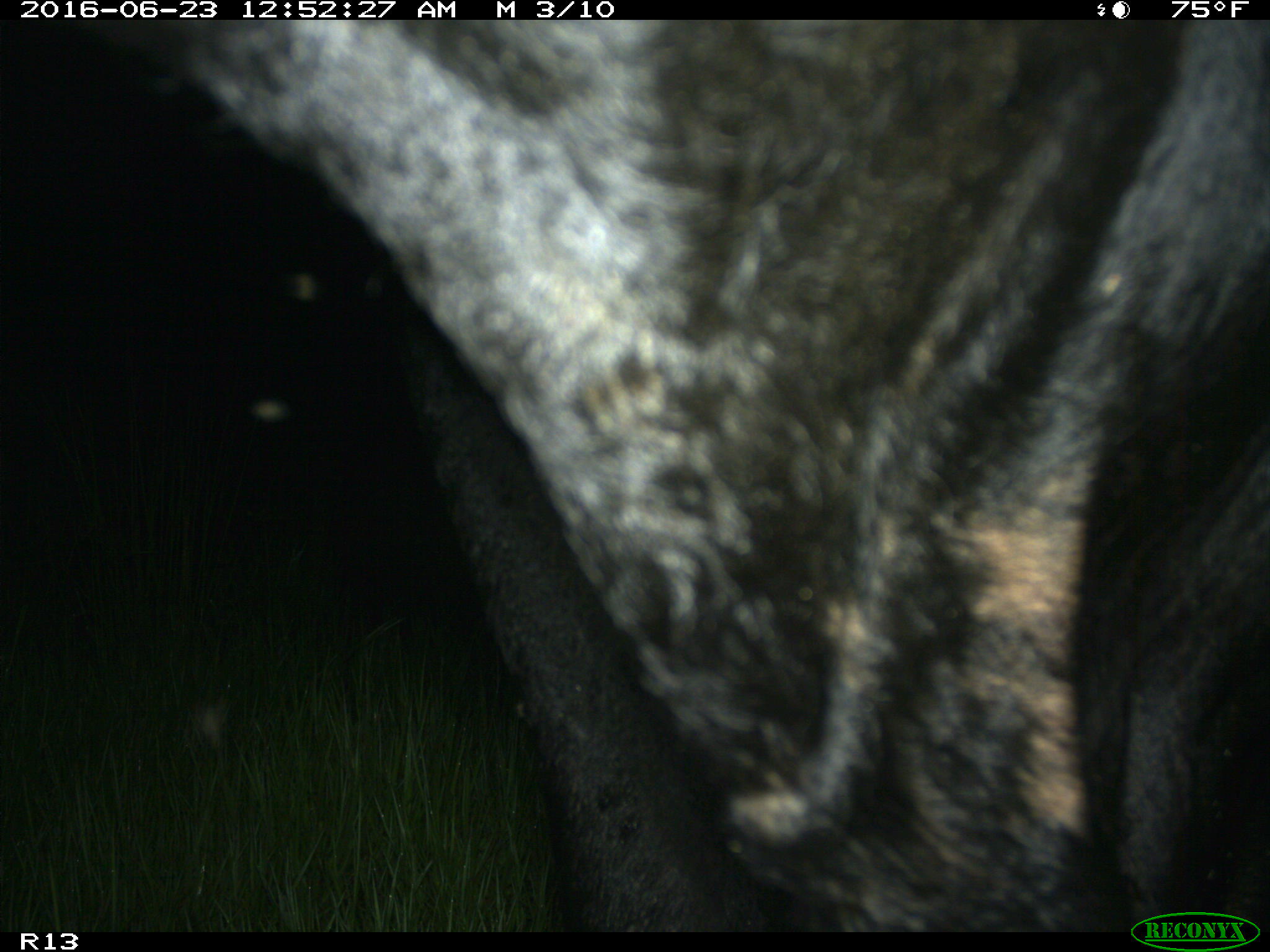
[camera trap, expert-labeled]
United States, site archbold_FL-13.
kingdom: Animalia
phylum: Chordata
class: Mammalia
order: Artiodactyla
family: Bovidae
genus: Bos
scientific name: Bos taurus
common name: domestic cow